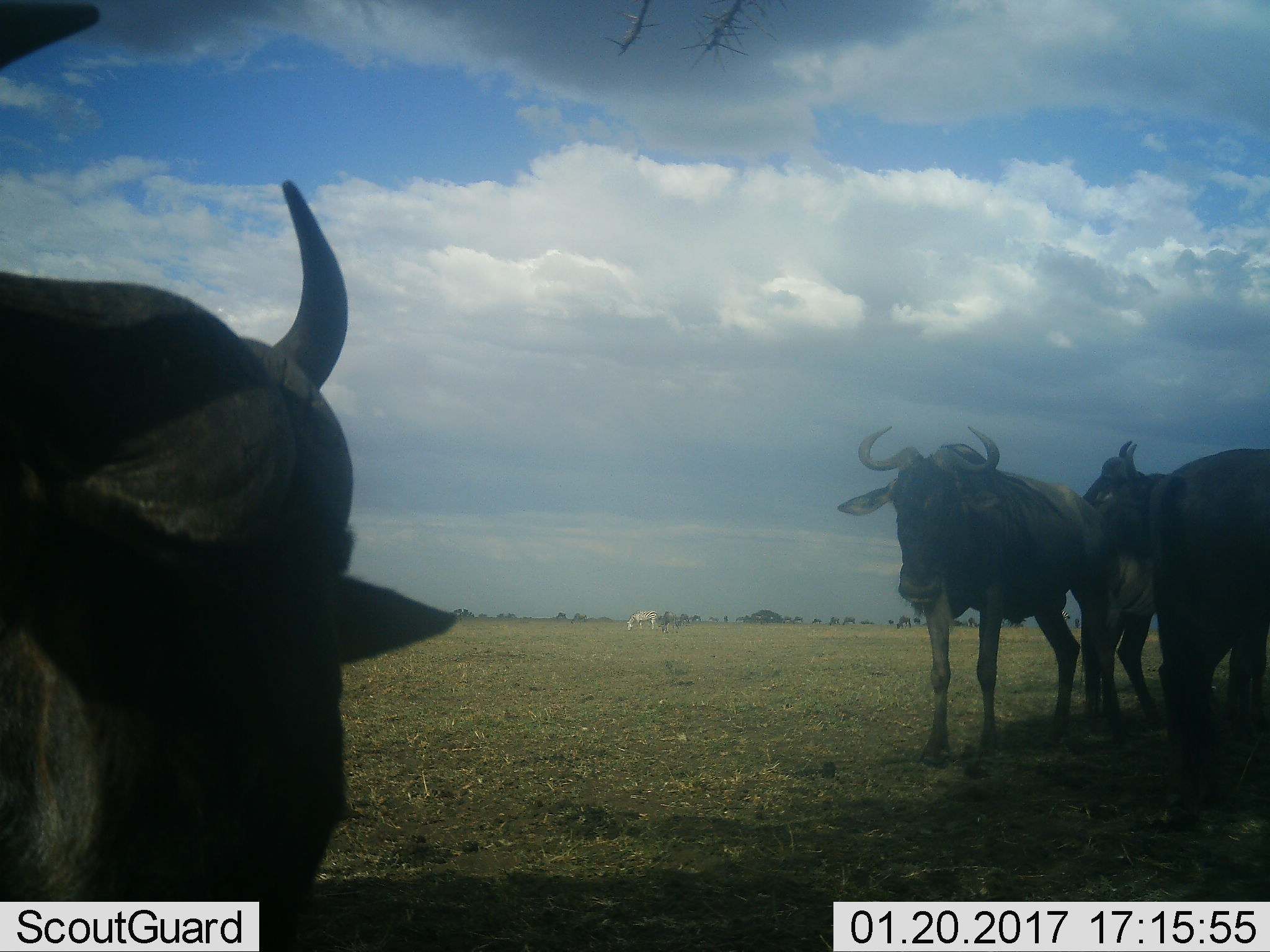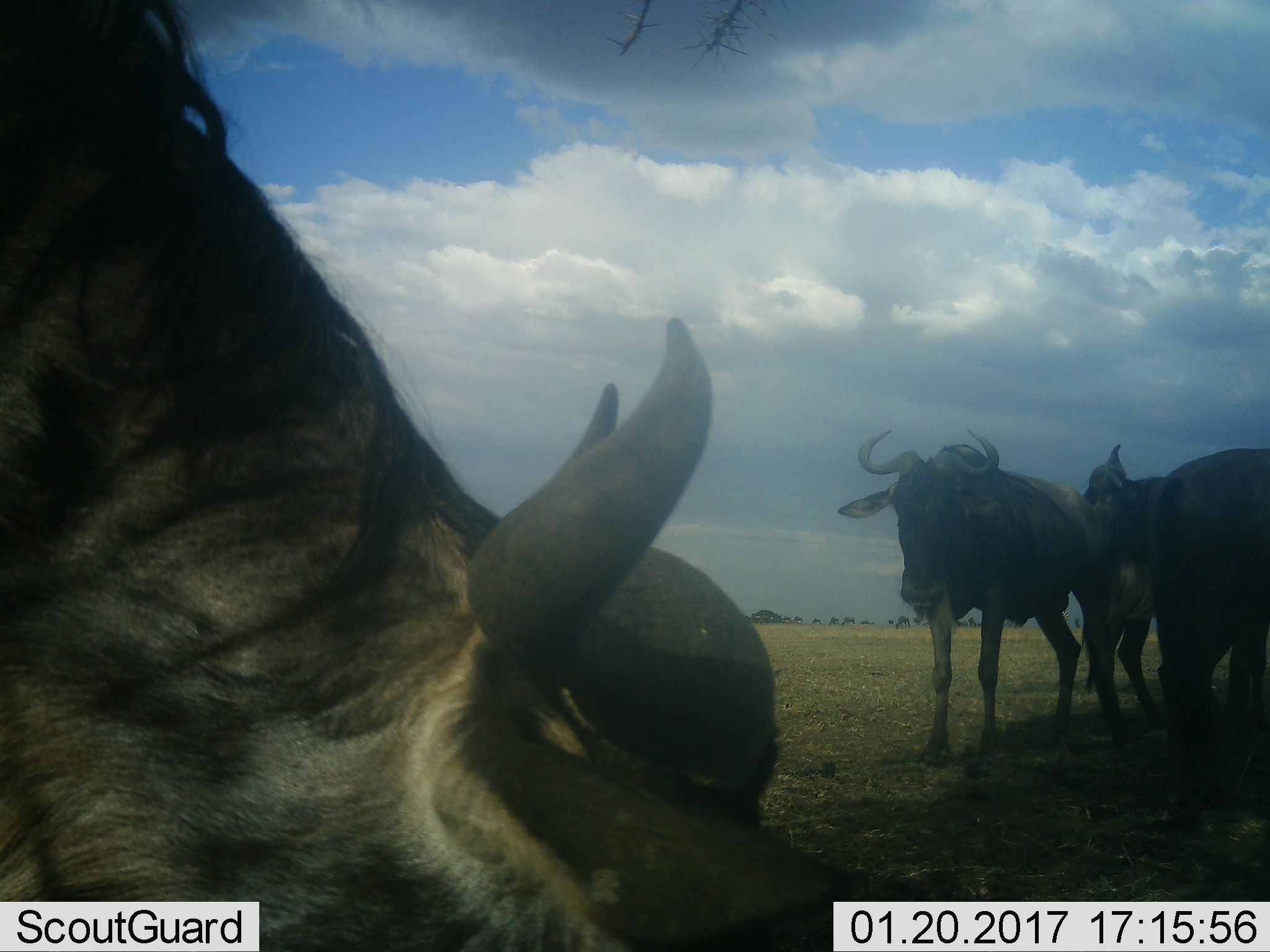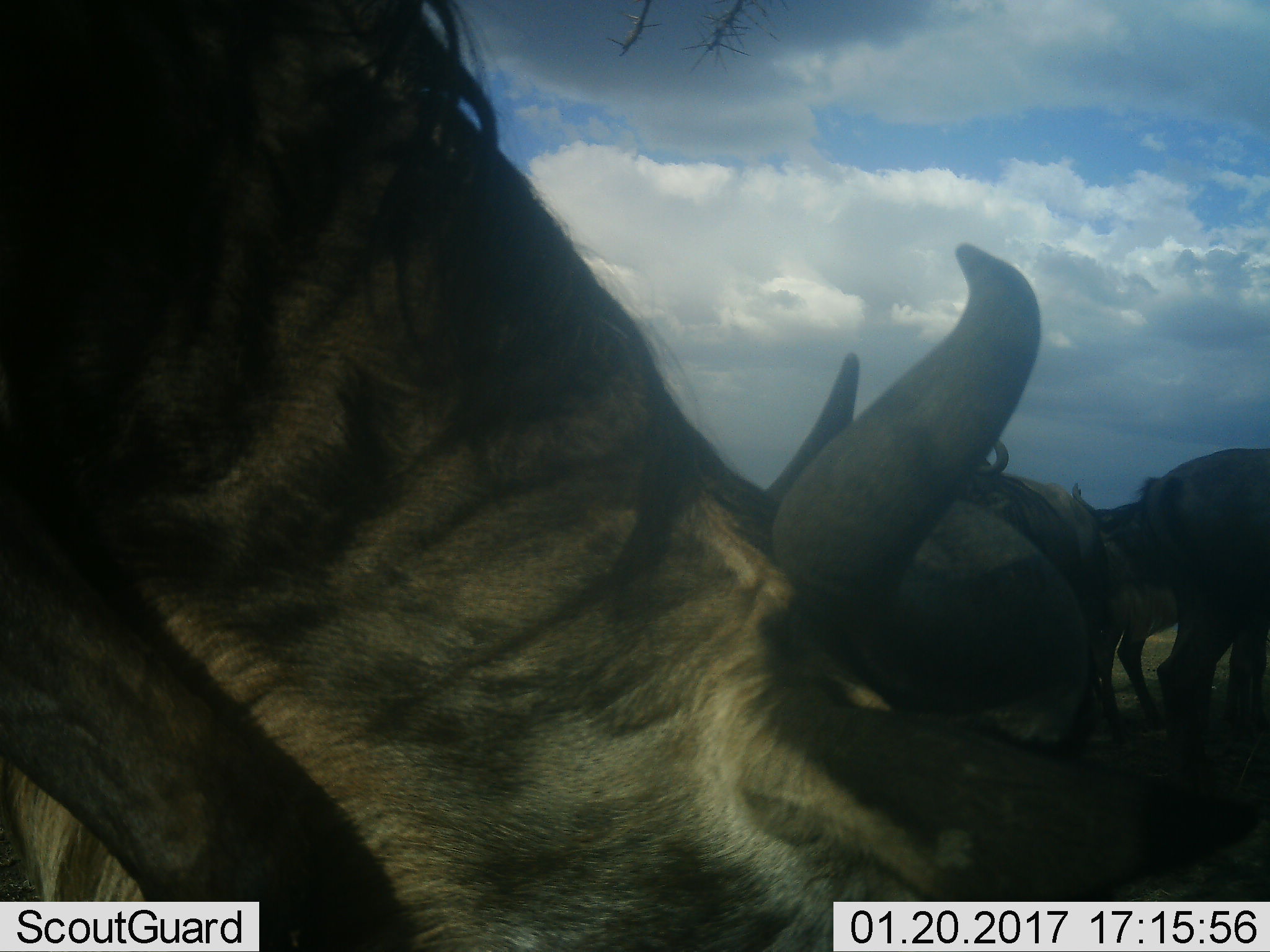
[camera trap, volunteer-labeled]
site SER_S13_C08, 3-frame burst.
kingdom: Animalia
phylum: Chordata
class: Mammalia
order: Artiodactyla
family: Bovidae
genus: Connochaetes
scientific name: Connochaetes taurinus taurinus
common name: blue wildebeest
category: wildebeestblue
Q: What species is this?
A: Wildebeestblue (blue wildebeest) (Connochaetes taurinus taurinus).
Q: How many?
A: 4.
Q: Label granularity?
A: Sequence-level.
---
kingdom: Animalia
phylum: Chordata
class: Mammalia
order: Perissodactyla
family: Equidae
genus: Equus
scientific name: Equus quagga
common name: plains zebra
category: zebraplains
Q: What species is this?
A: Zebraplains (plains zebra) (Equus quagga).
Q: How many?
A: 1.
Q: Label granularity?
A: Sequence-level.